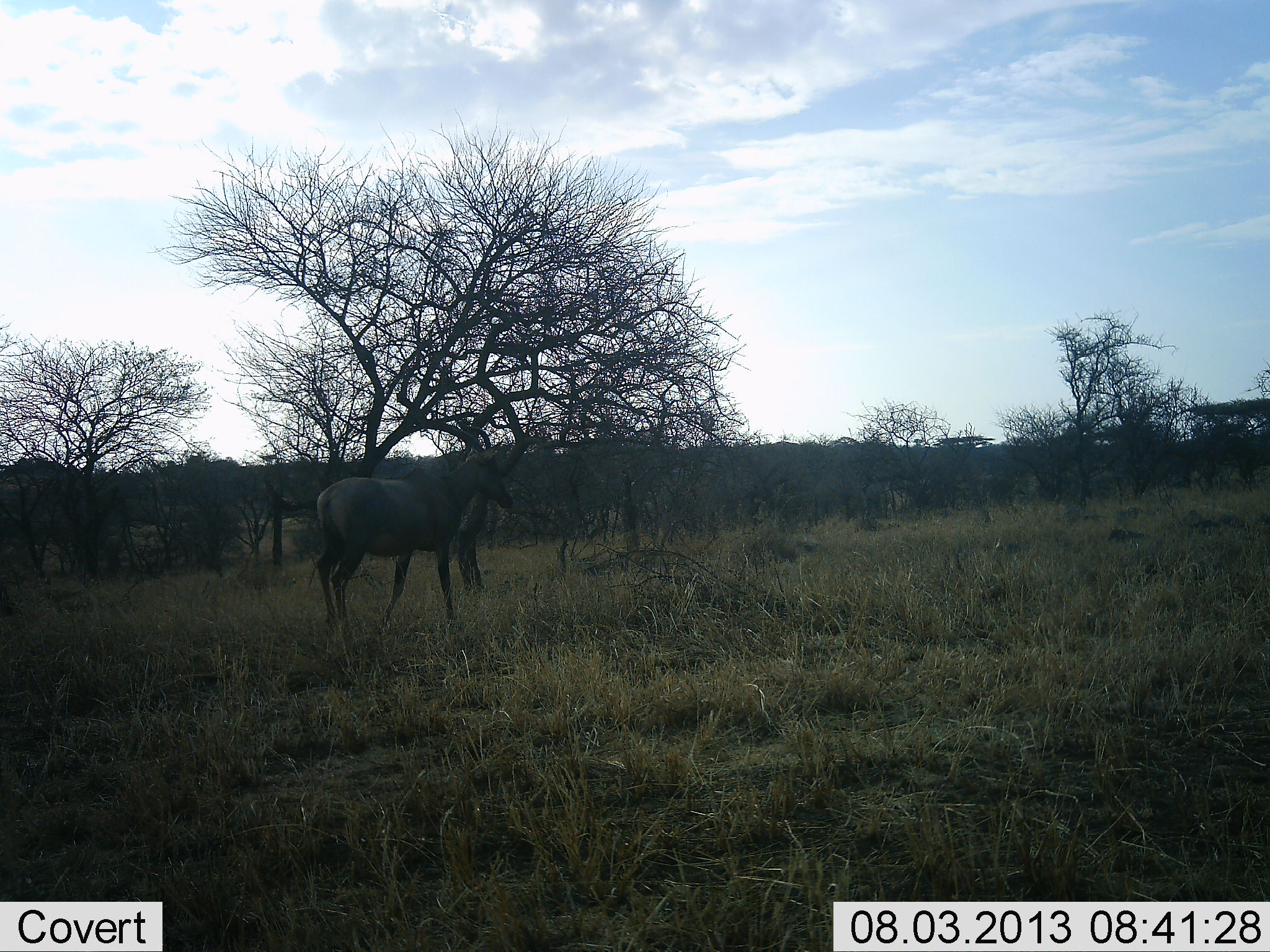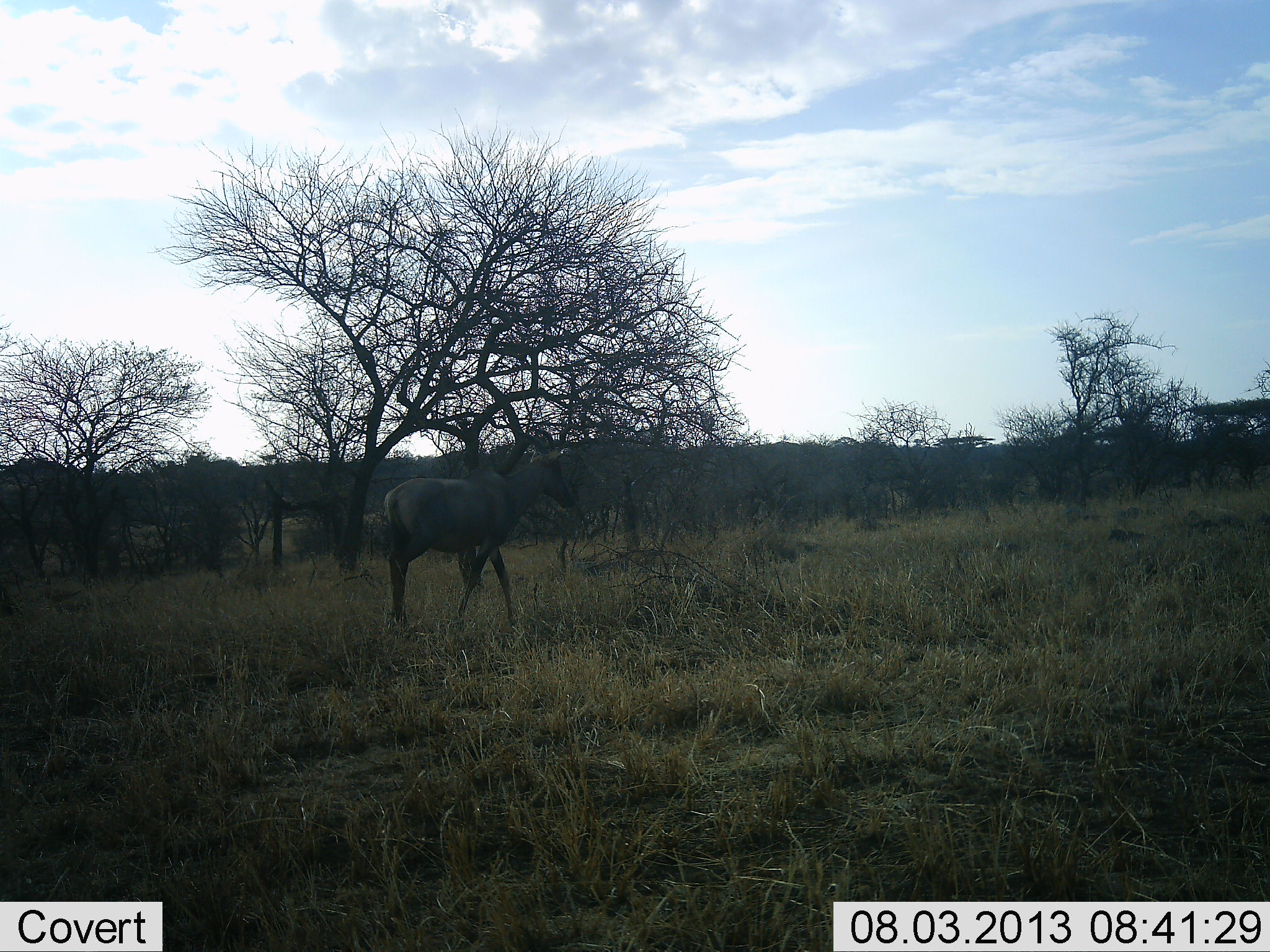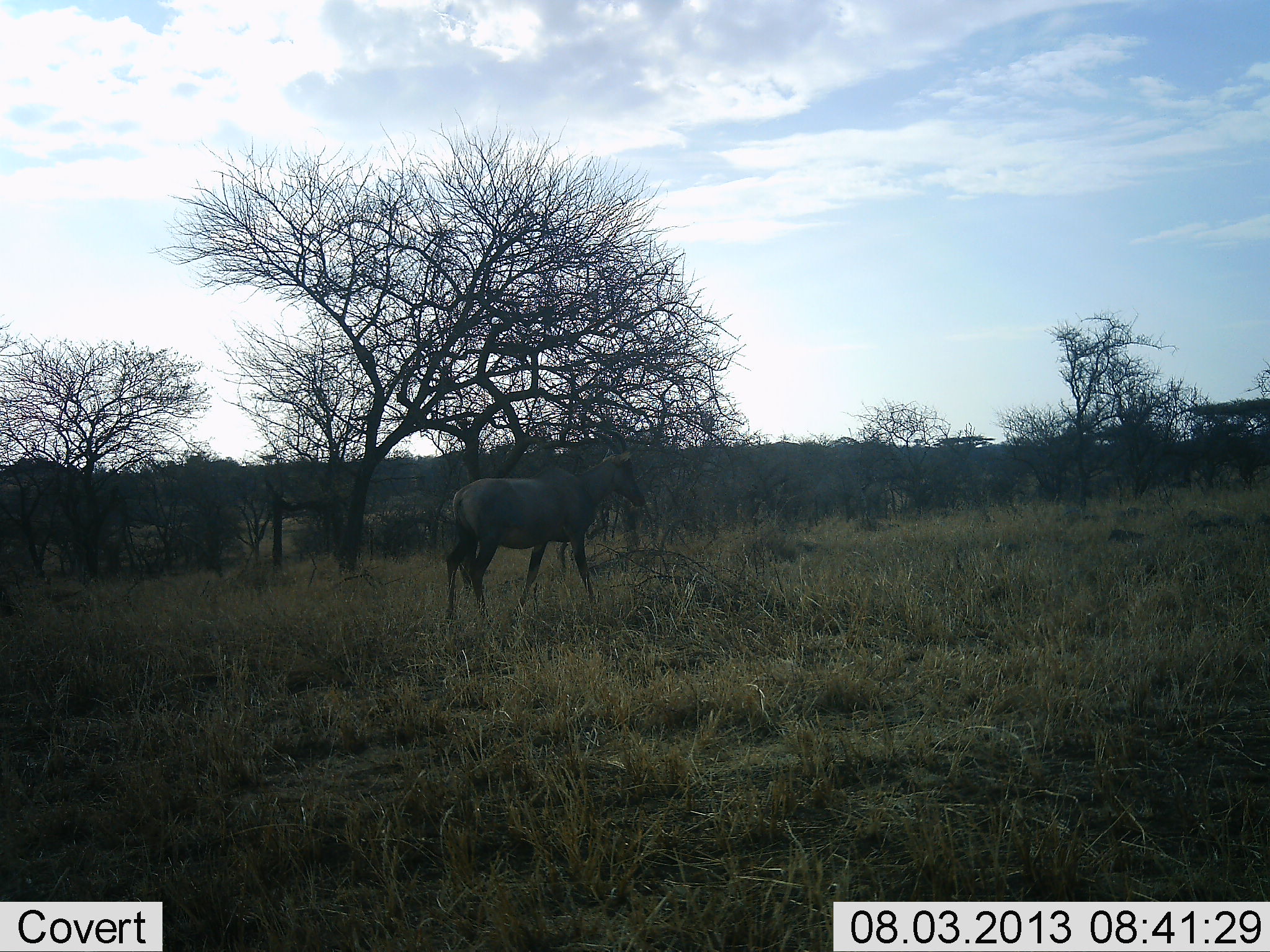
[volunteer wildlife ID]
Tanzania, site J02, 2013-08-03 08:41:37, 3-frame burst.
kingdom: Animalia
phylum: Chordata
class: Mammalia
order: Artiodactyla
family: Bovidae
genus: Damaliscus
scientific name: Damaliscus lunatus jimela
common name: topi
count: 1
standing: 11%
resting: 0%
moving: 94%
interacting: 0%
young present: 0%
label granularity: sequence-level